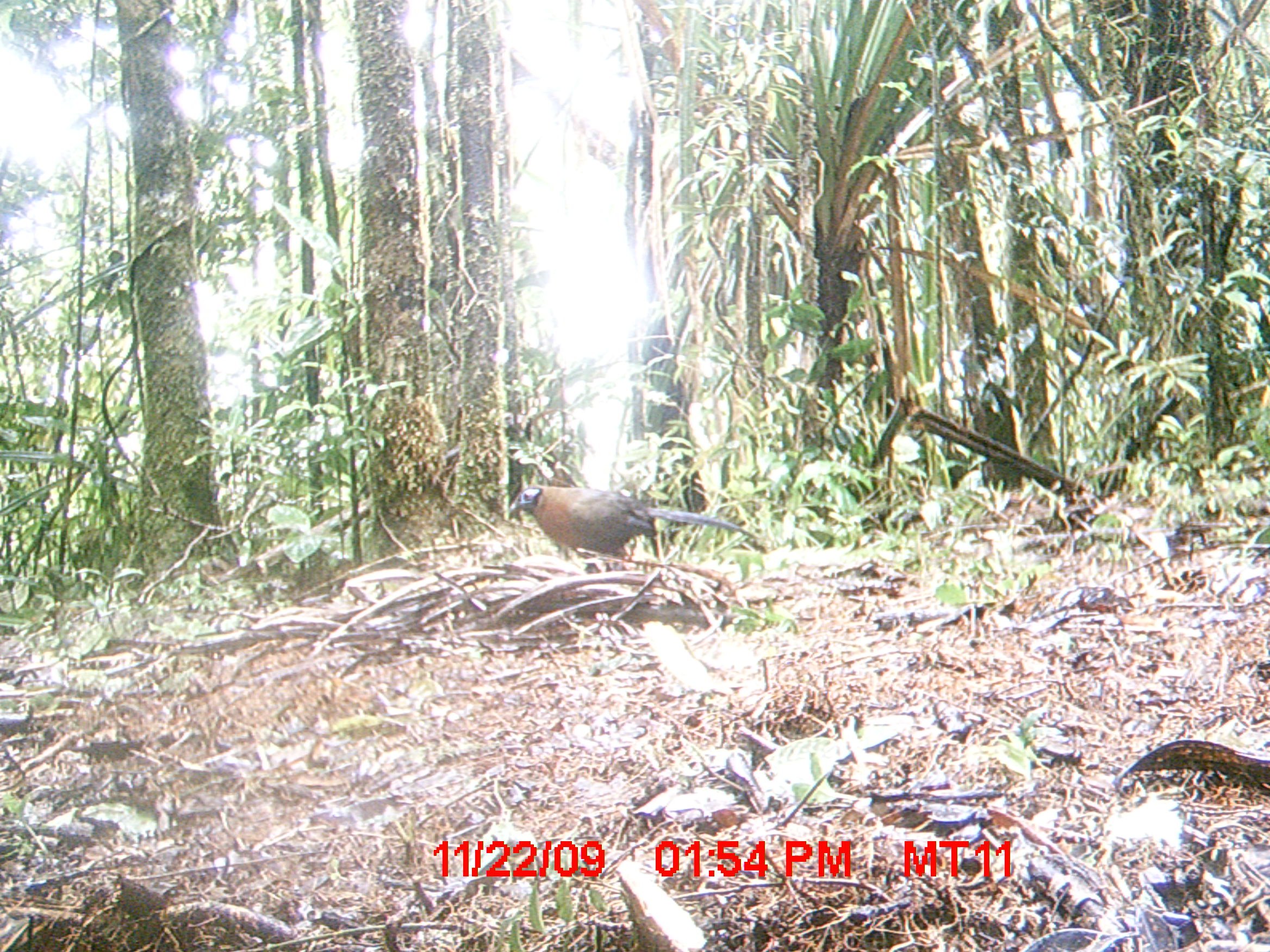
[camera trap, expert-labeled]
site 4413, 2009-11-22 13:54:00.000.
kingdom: Animalia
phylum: Chordata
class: Aves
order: Cuculiformes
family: Cuculidae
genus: Coua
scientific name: Coua serriana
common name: red-breasted coua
Coua serriana (red-breasted coua), count 1.